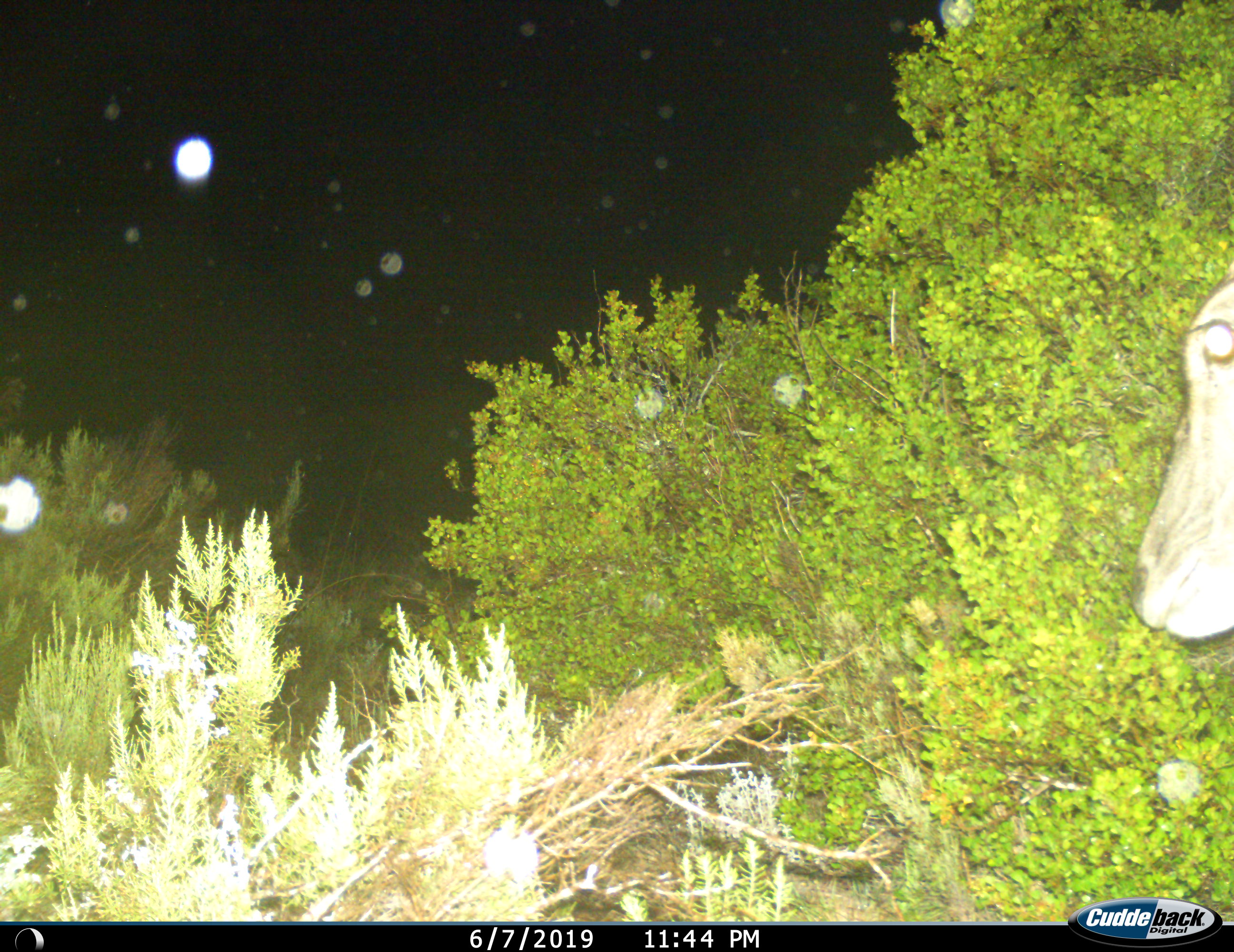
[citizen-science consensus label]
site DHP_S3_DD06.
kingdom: Animalia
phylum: Chordata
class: Mammalia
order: Artiodactyla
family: Bovidae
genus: Tragelaphus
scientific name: Tragelaphus oryx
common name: eland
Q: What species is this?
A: Eland (Tragelaphus oryx).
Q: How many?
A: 1.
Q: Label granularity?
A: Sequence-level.